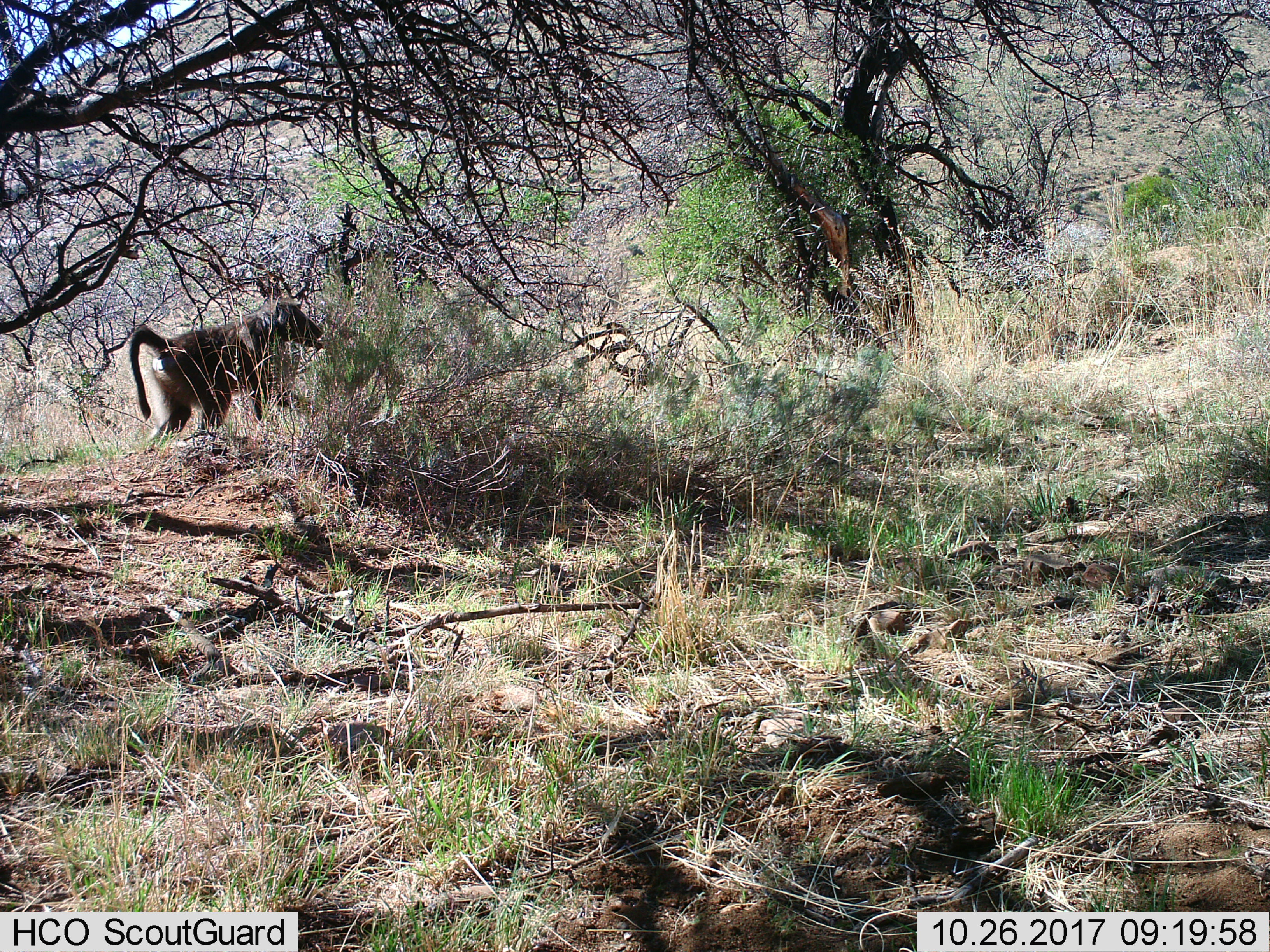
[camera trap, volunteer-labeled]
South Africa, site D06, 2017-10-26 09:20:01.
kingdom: Animalia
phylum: Chordata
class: Mammalia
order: Primates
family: Cercopithecidae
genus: Papio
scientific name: Papio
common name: baboon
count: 1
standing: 57%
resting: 0%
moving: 43%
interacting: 0%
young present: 0%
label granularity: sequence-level